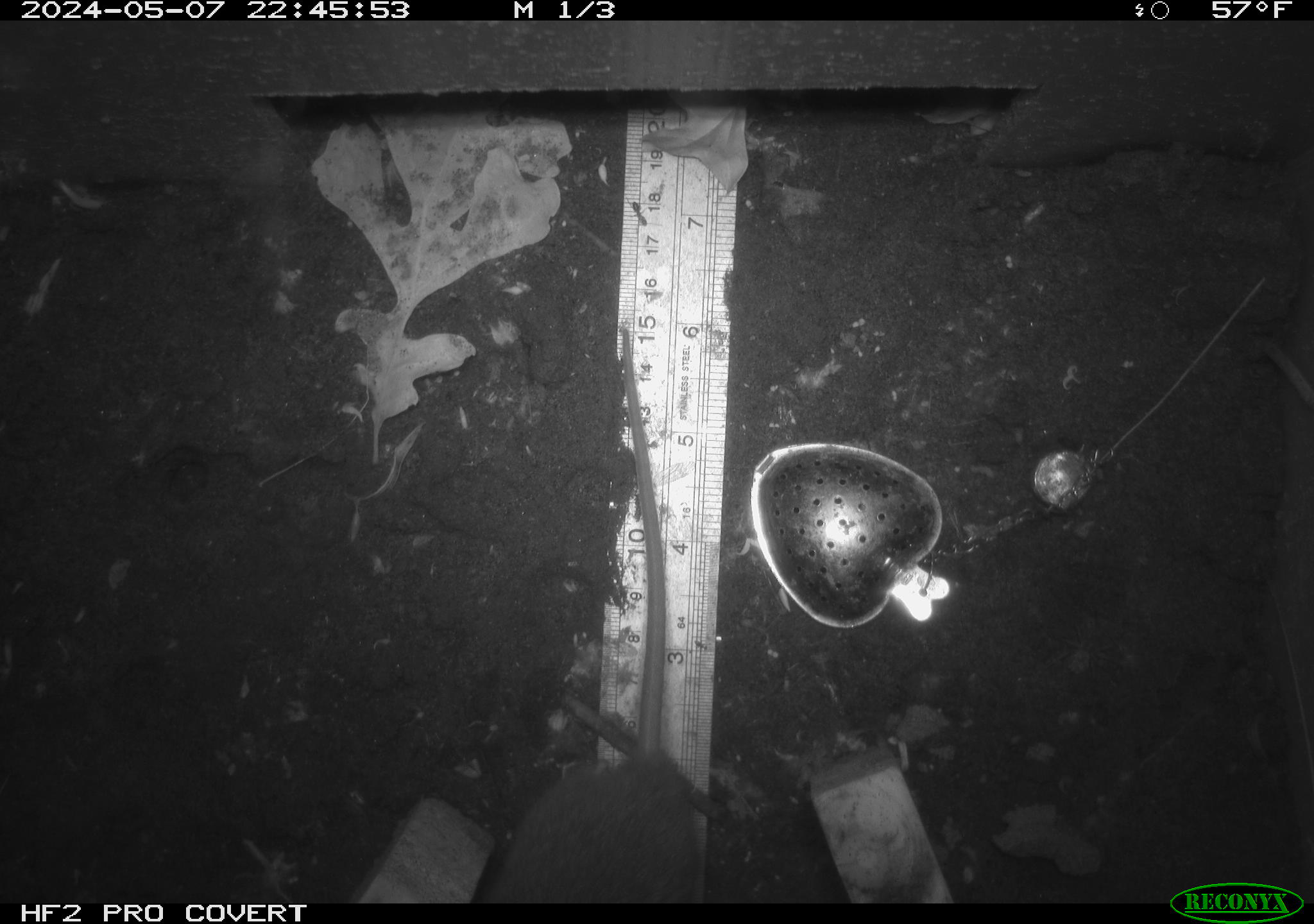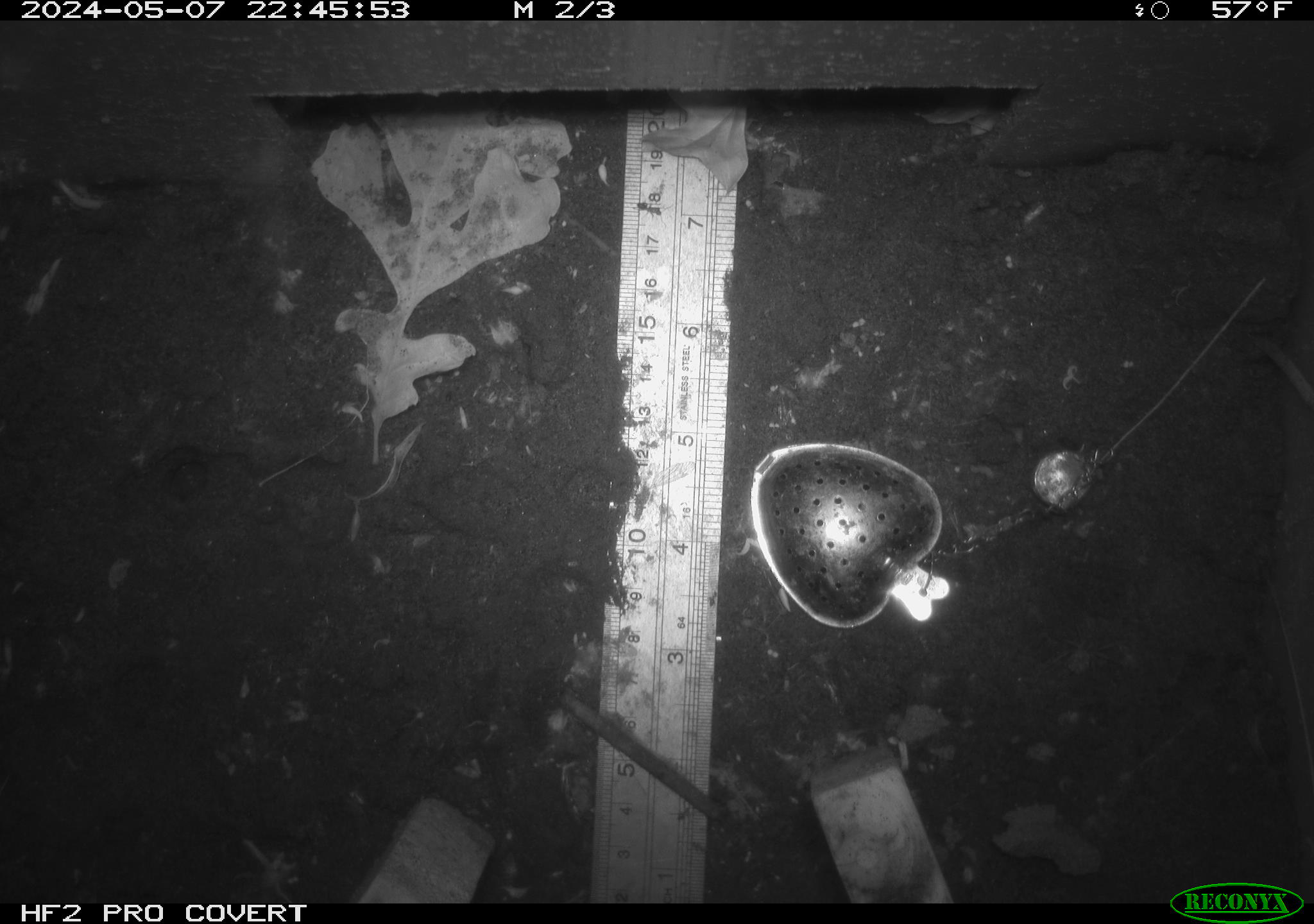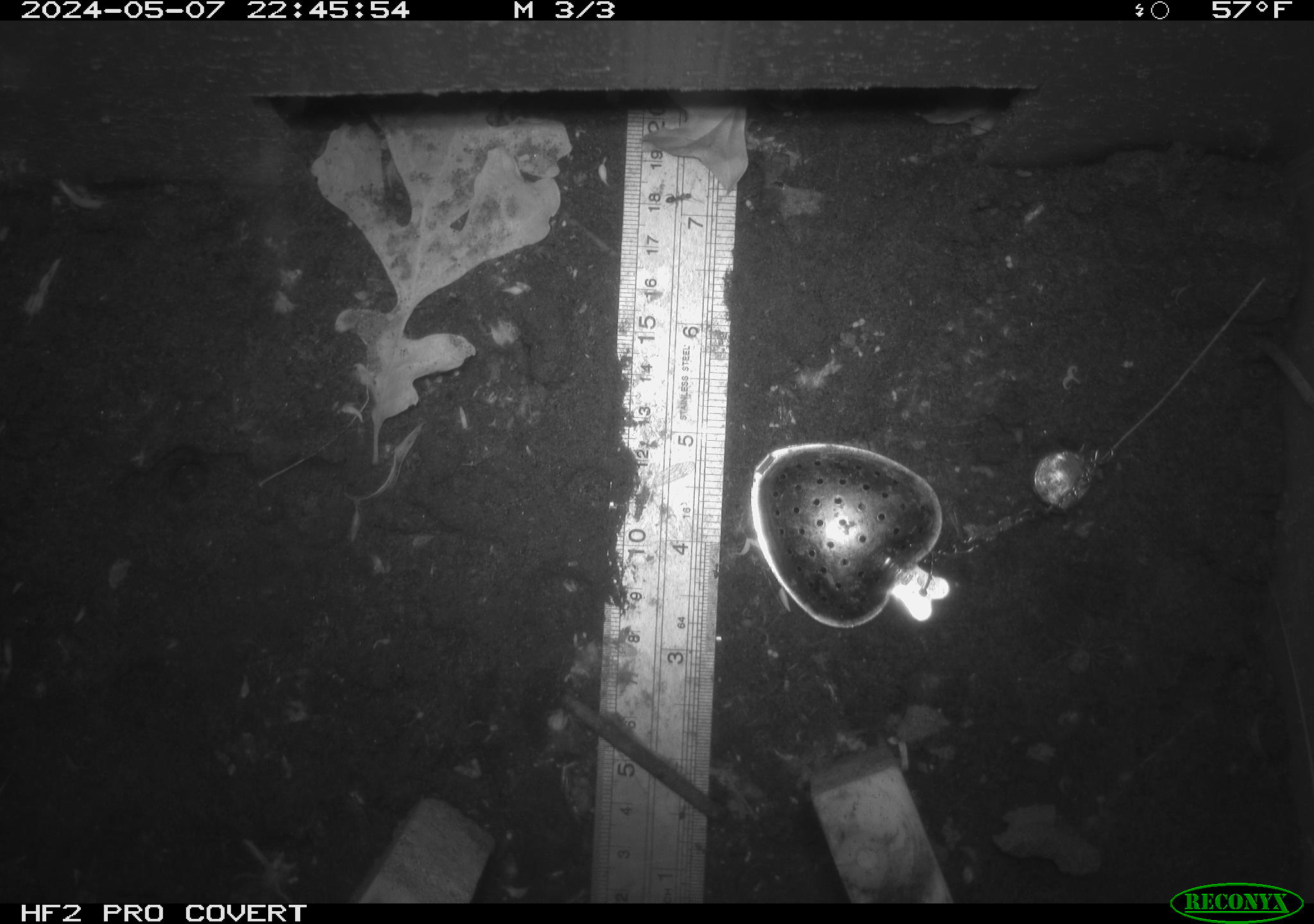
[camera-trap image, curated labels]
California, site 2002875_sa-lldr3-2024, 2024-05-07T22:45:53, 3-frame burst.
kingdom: Animalia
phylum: Chordata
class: Mammalia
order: Rodentia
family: Muridae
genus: Rattus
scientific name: Rattus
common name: rat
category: rattus species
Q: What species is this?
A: Rattus species (rat) (Rattus).